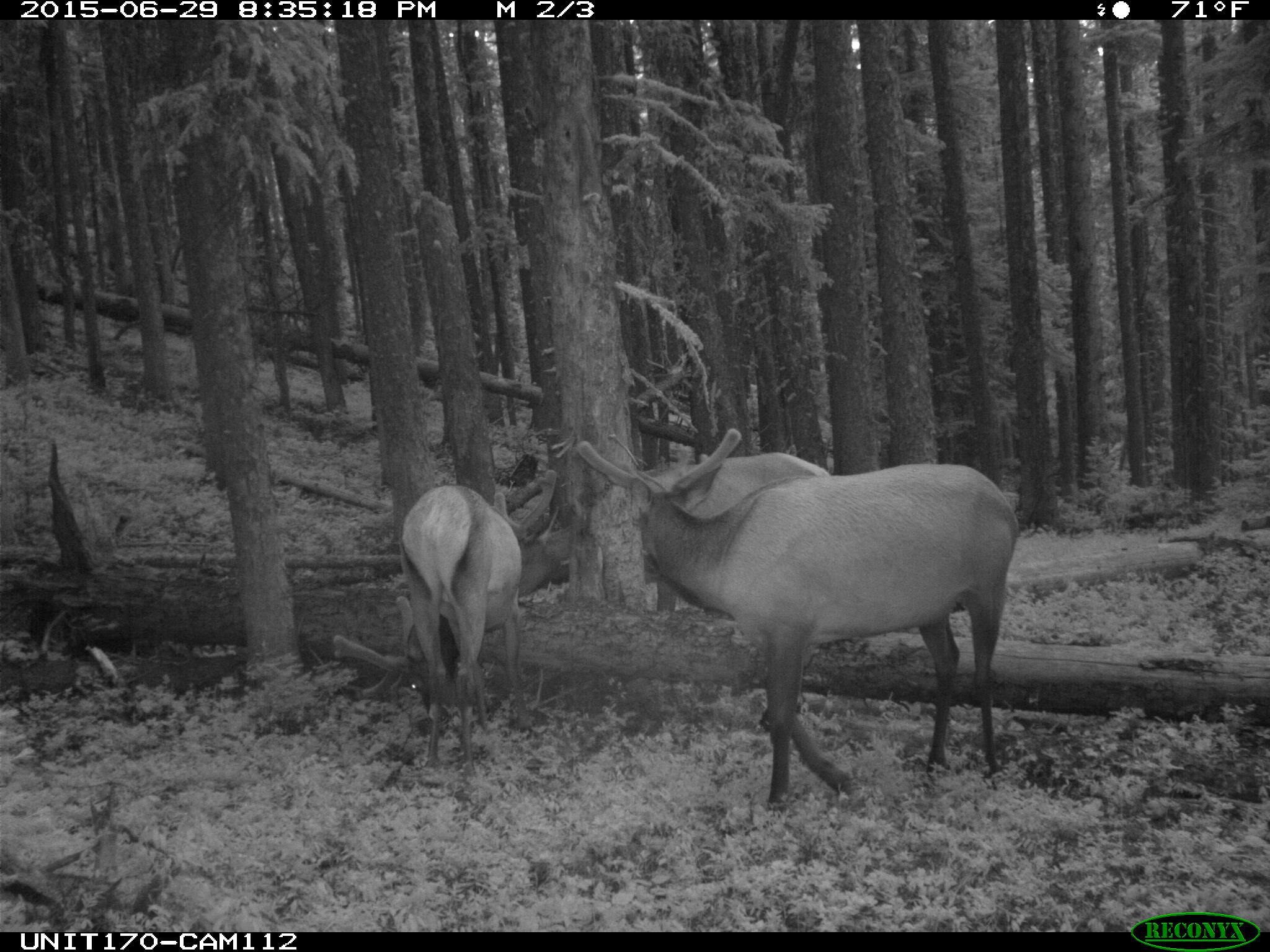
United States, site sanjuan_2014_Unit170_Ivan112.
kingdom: Animalia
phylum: Chordata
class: Mammalia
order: Artiodactyla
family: Cervidae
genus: Cervus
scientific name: Cervus elaphus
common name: red deer